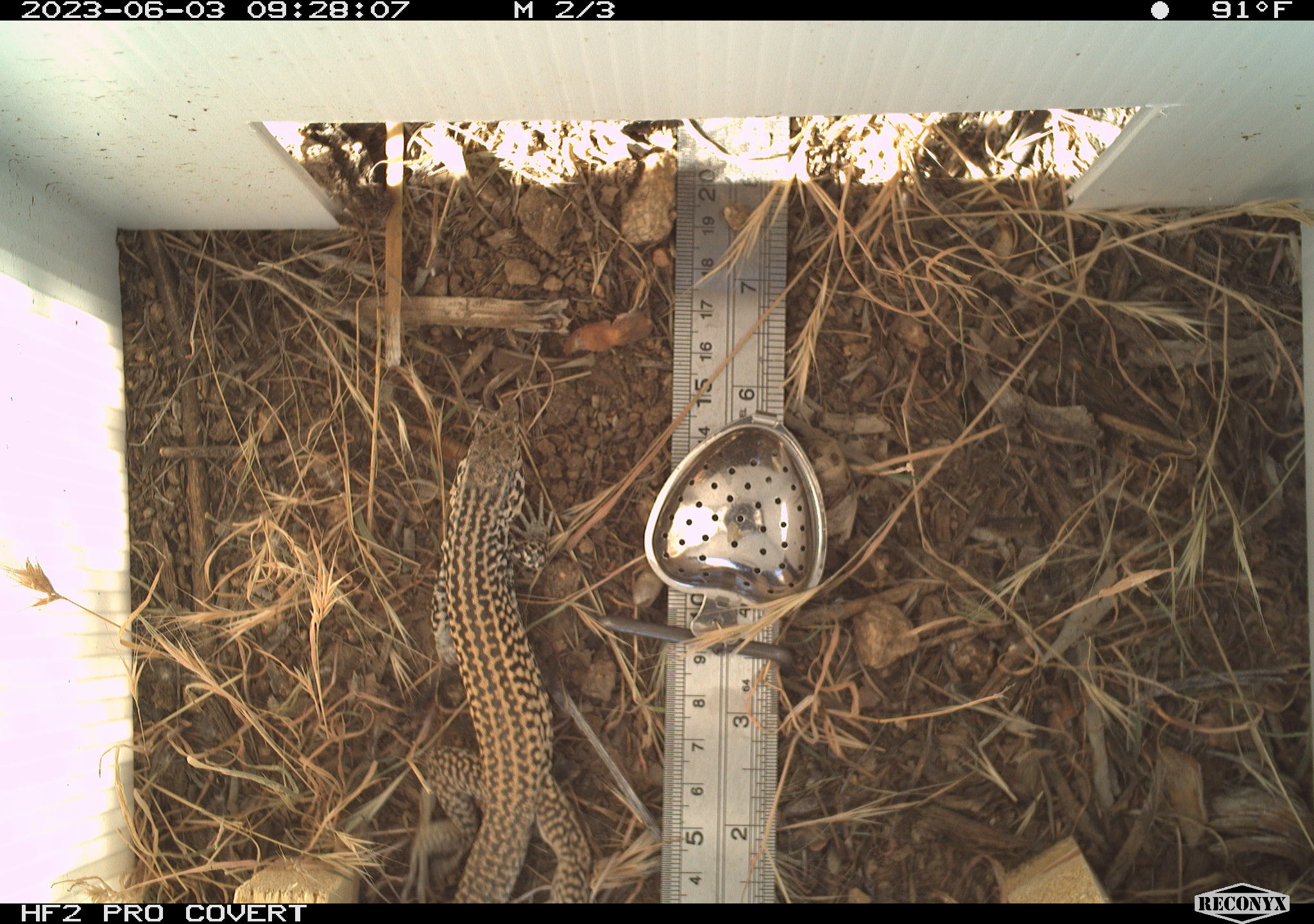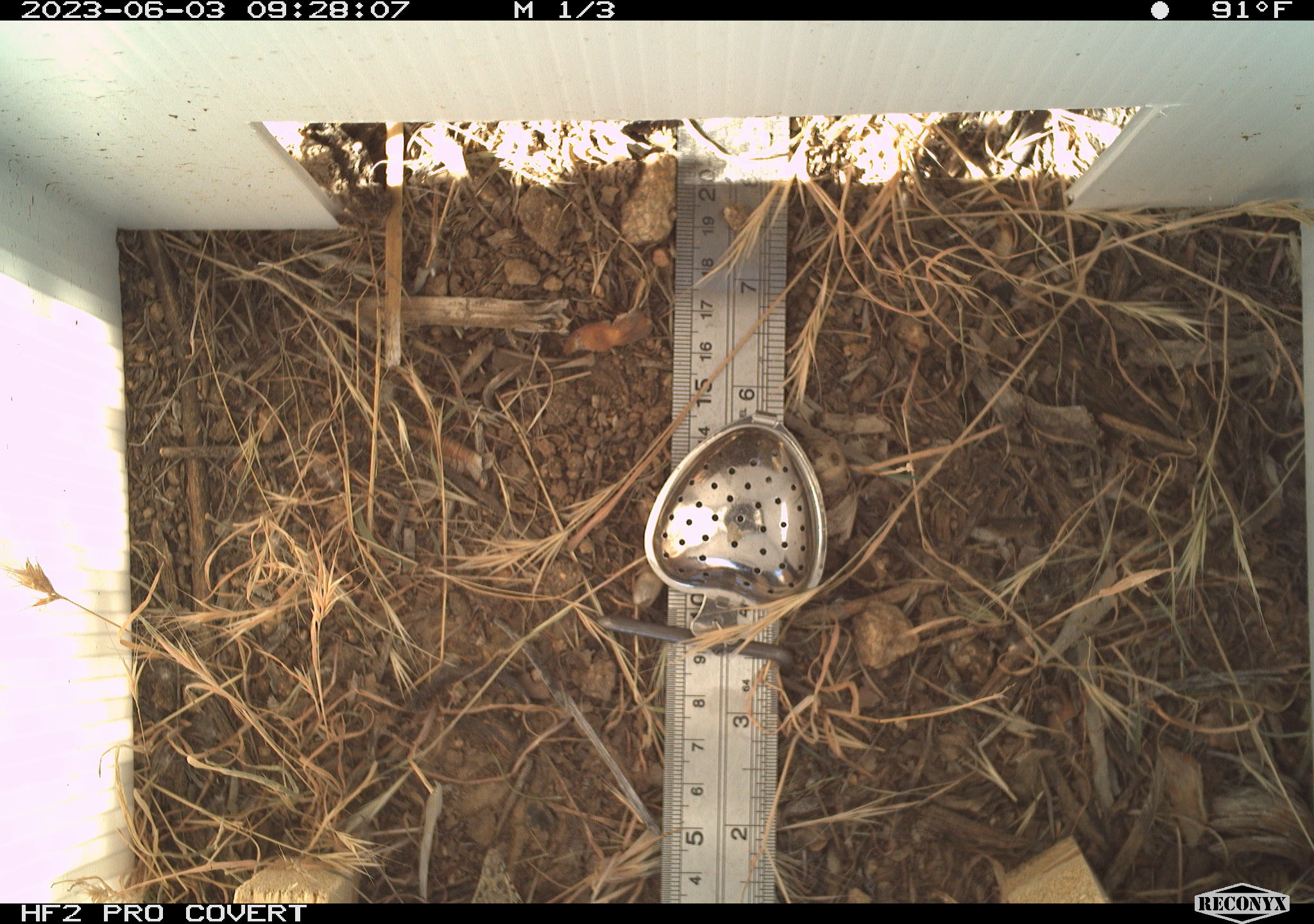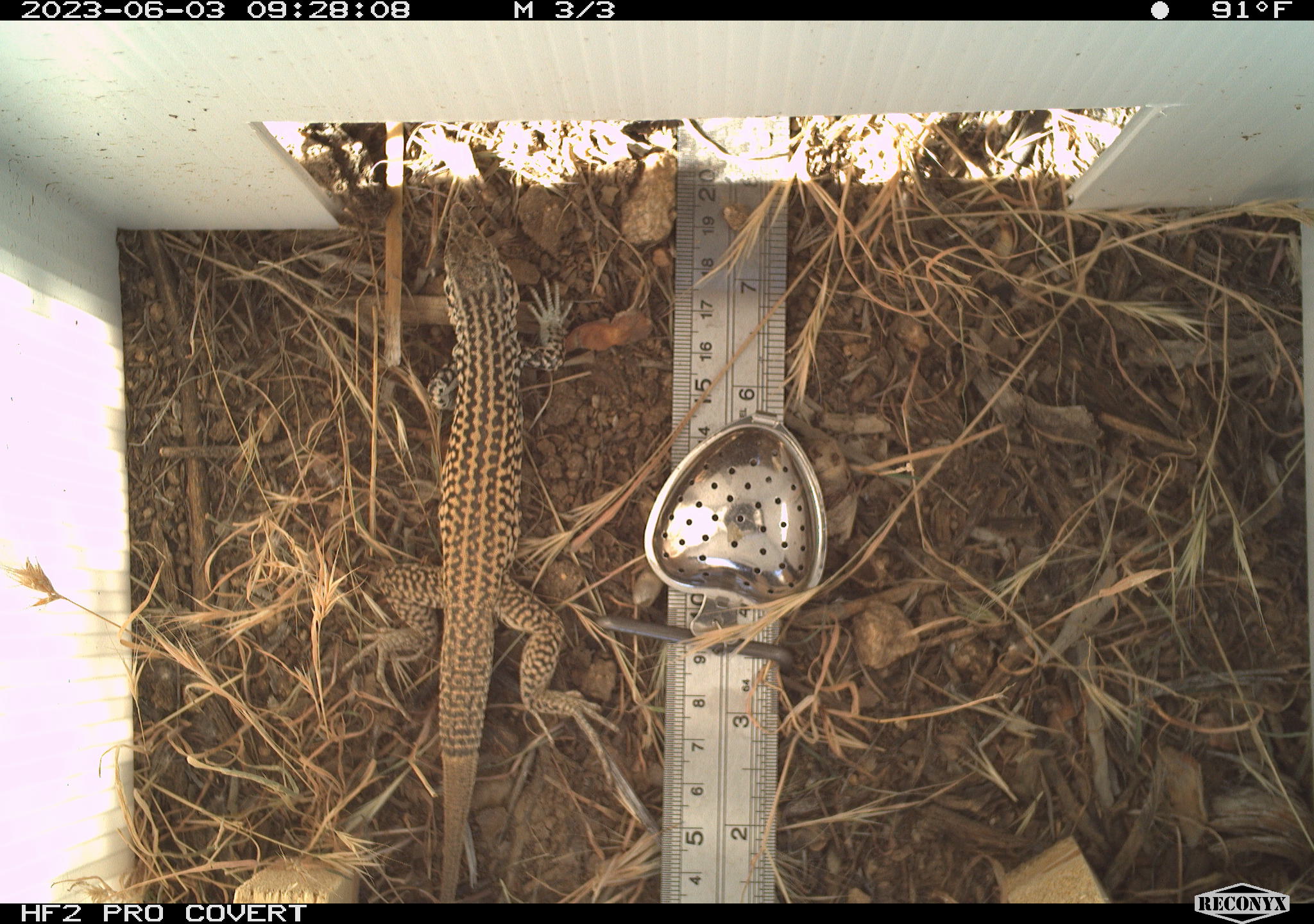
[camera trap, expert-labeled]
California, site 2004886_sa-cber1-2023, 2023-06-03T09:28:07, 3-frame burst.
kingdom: Animalia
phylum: Chordata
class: Reptilia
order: Squamata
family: Teiidae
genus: Aspidoscelis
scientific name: Aspidoscelis tigris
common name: western whiptail